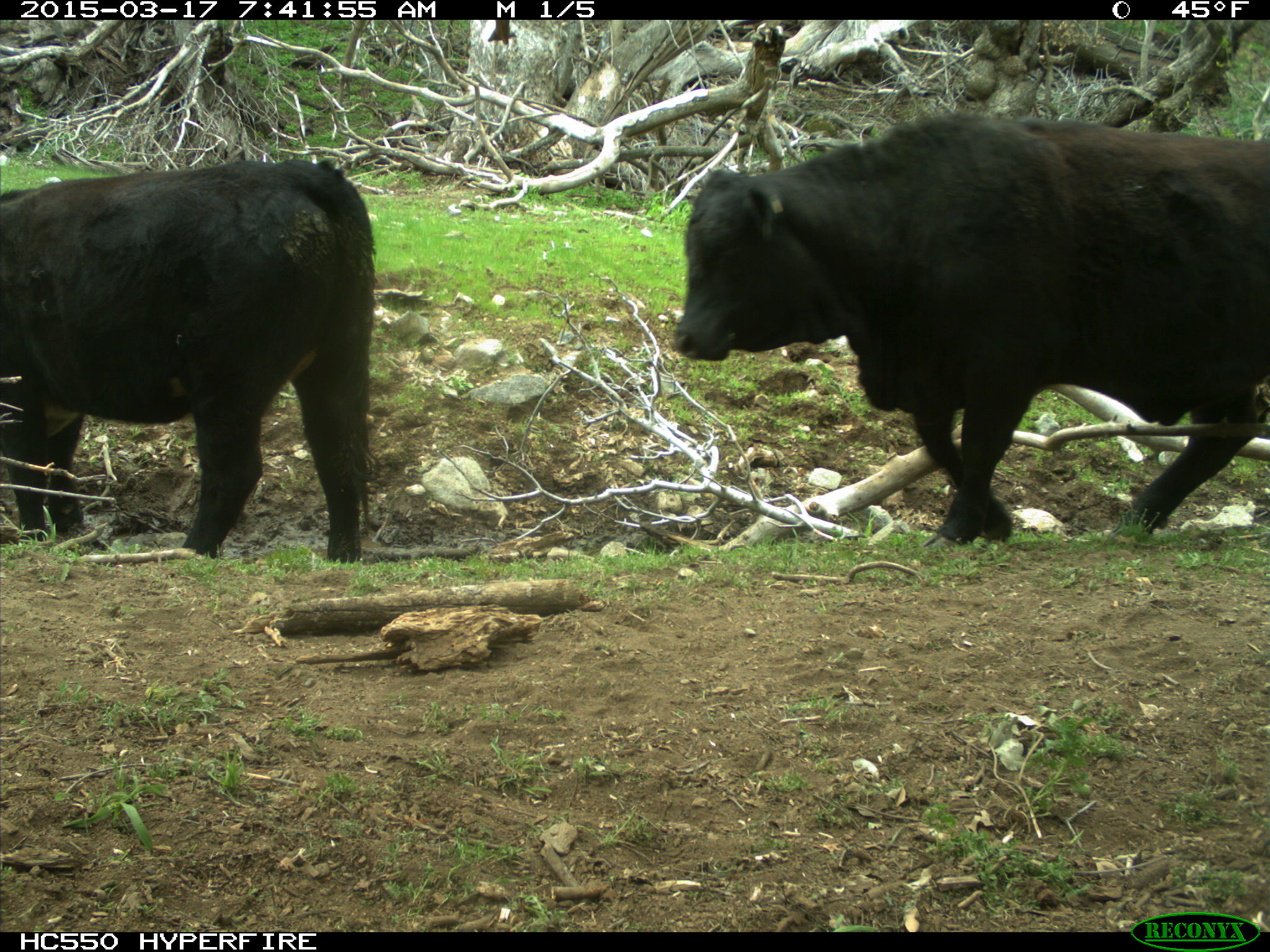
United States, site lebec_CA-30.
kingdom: Animalia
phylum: Chordata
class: Mammalia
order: Artiodactyla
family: Bovidae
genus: Bos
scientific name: Bos taurus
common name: domestic cow